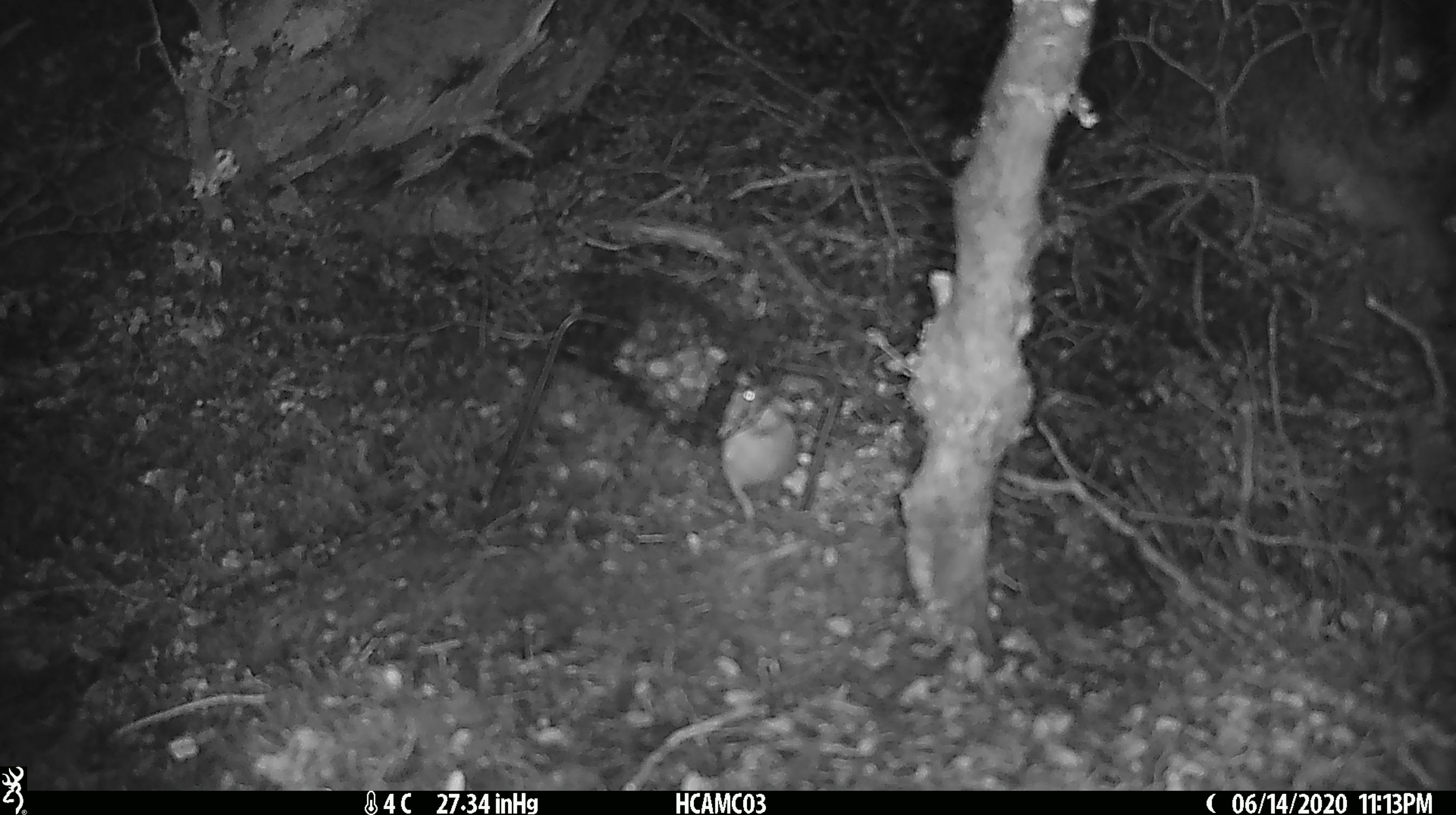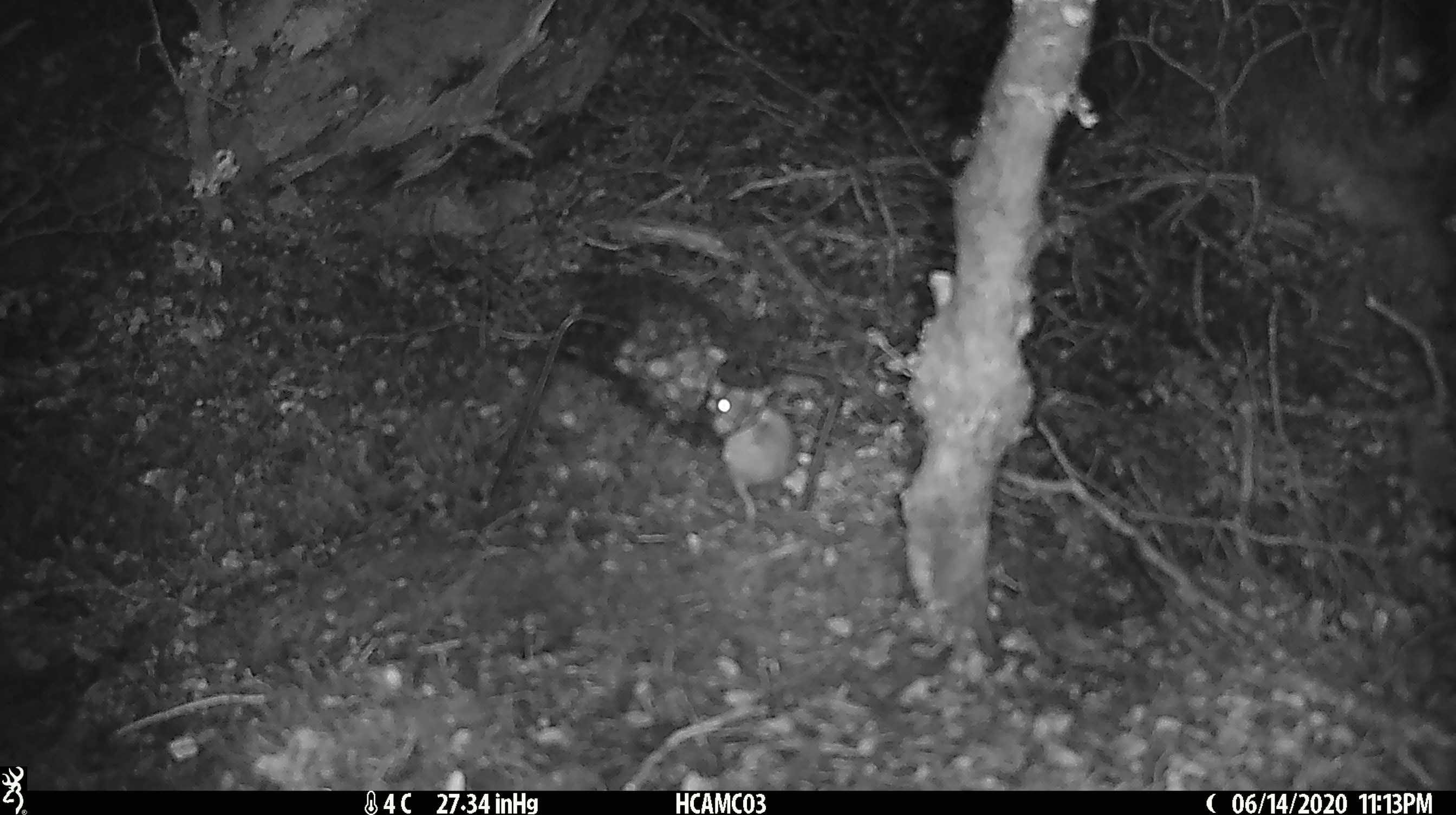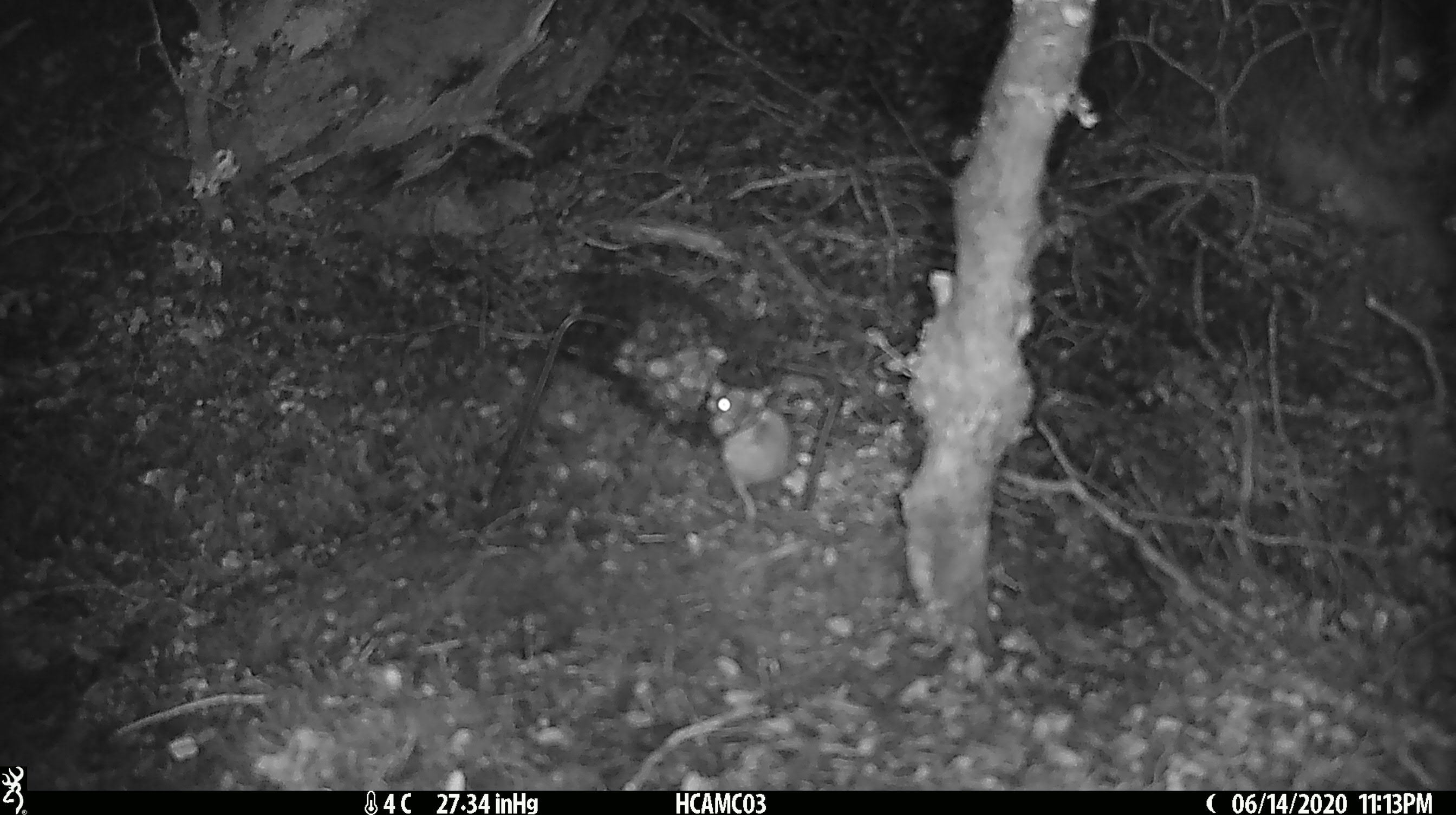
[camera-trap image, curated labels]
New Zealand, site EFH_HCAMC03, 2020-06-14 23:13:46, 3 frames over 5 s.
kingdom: Animalia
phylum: Chordata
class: Mammalia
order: Rodentia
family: Muridae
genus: Mus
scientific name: Mus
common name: mouse